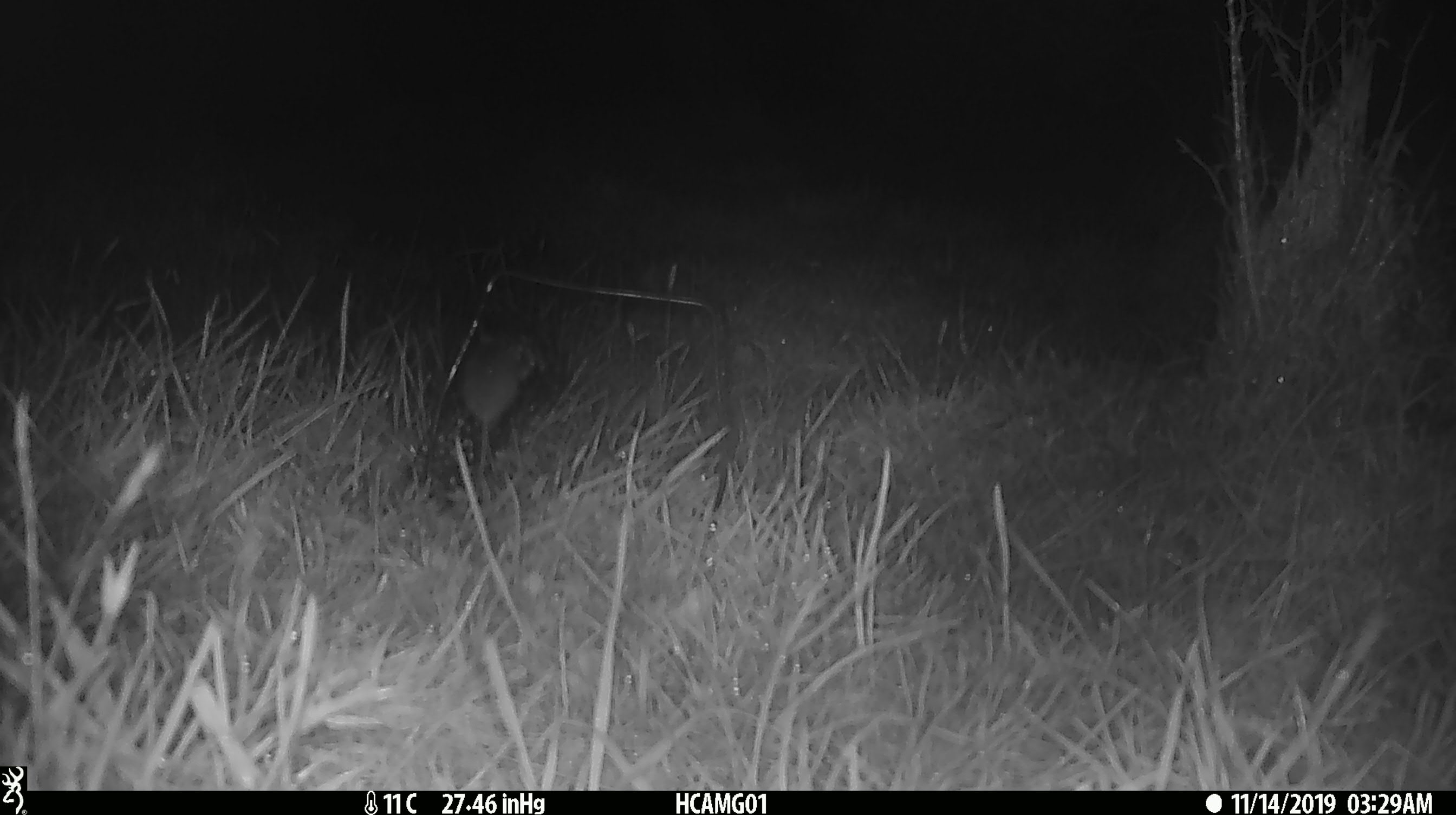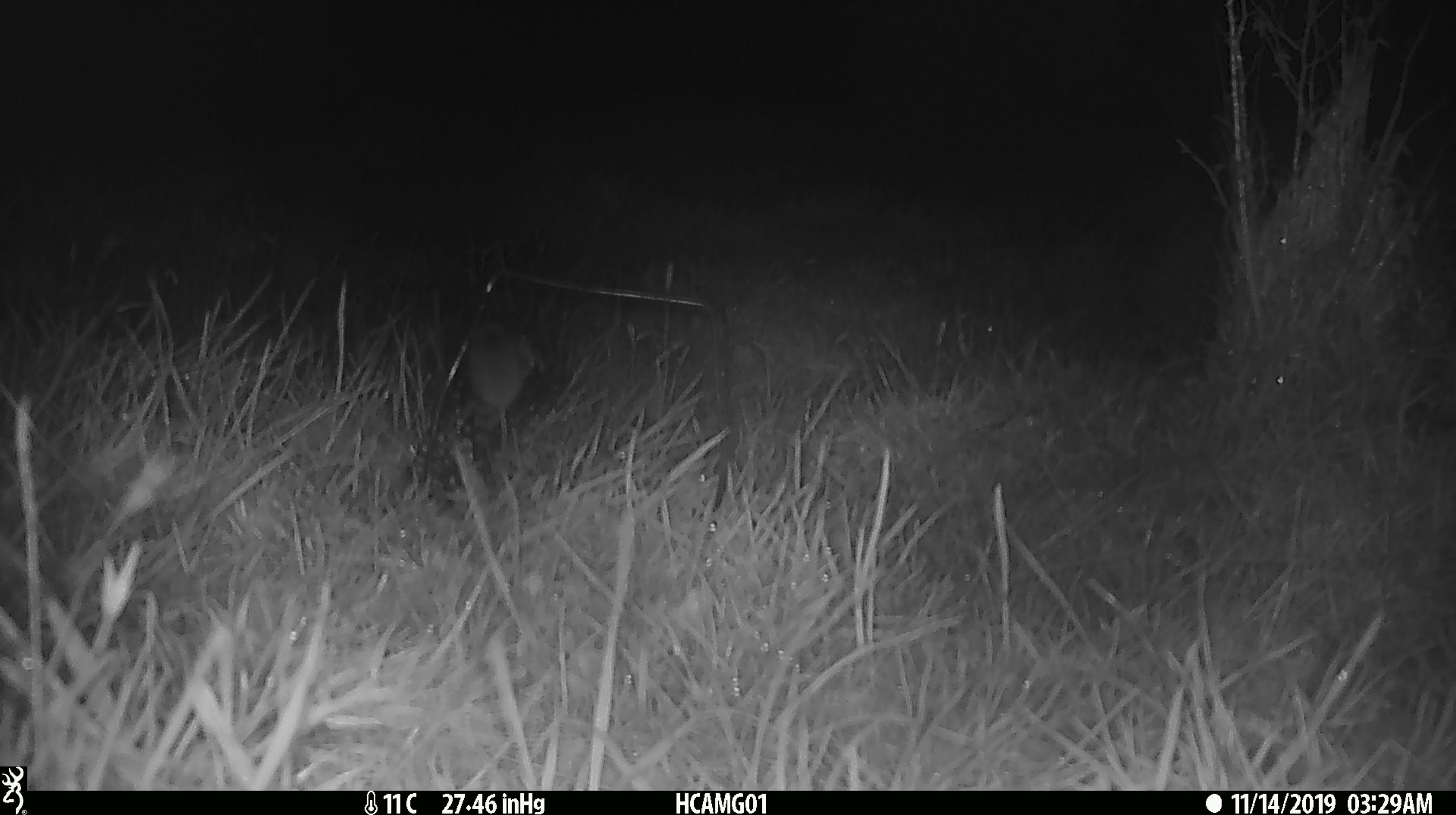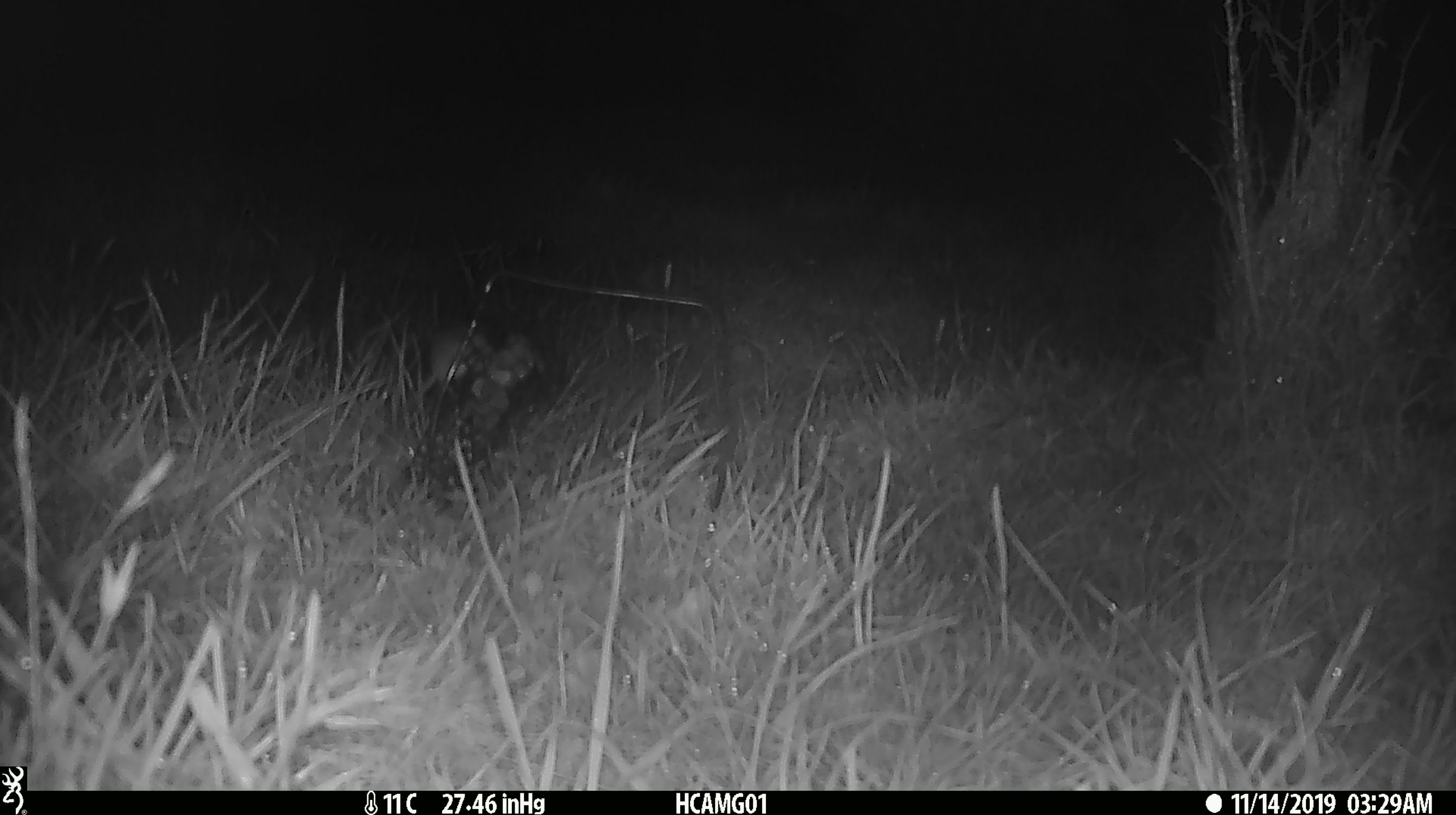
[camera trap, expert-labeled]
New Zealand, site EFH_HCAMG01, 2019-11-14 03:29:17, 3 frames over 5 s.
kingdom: Animalia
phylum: Chordata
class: Mammalia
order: Rodentia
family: Muridae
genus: Mus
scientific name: Mus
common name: mouse